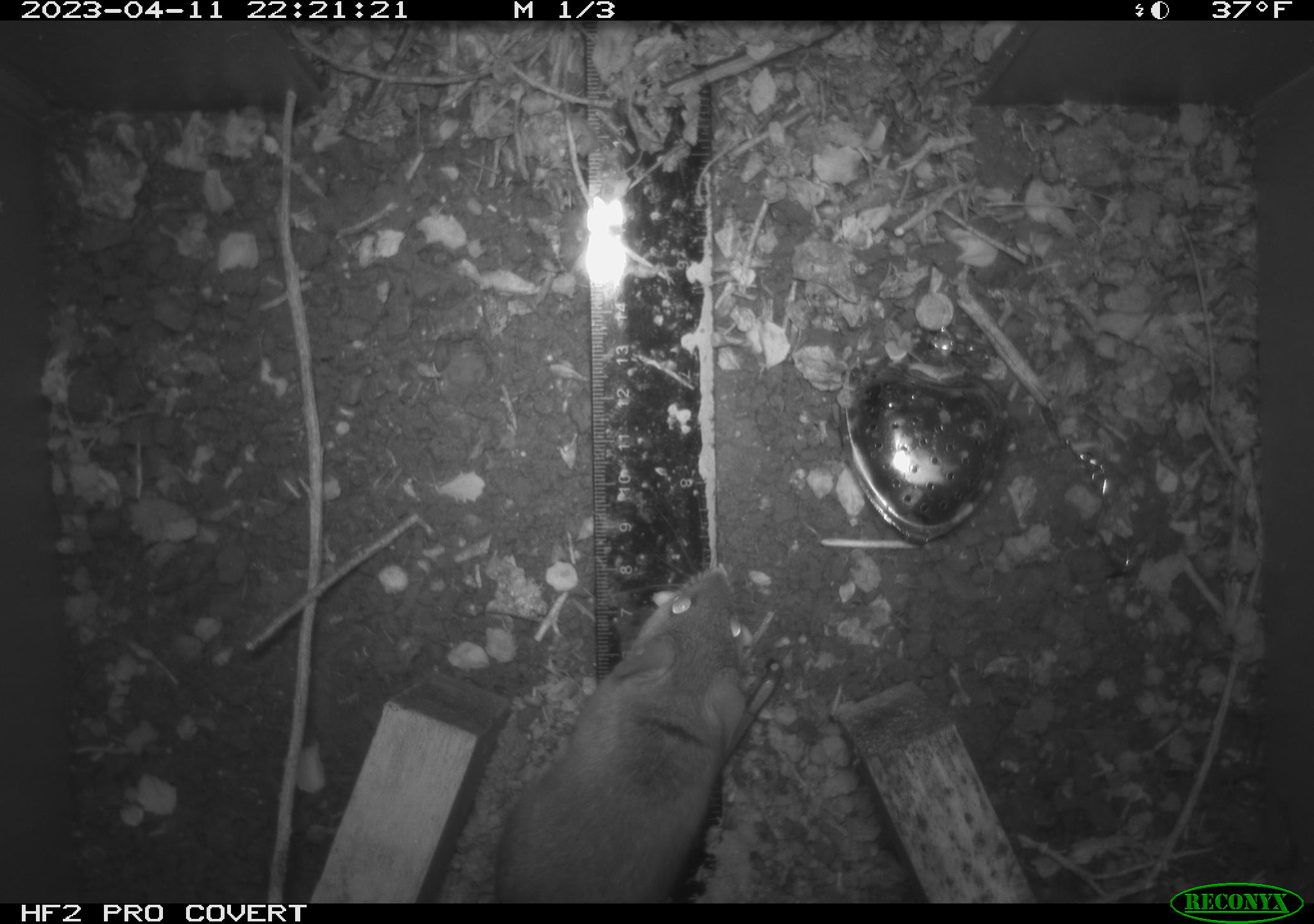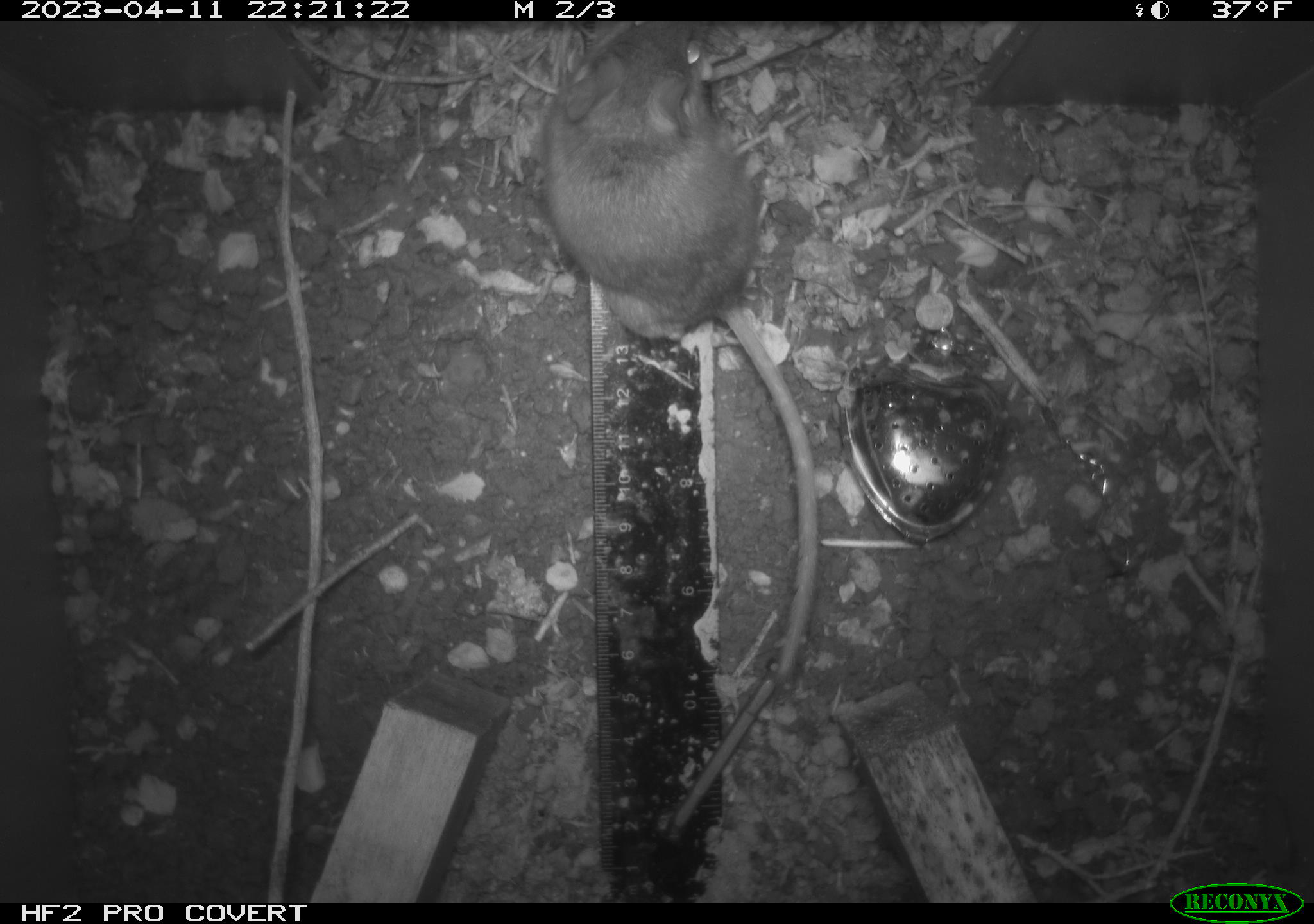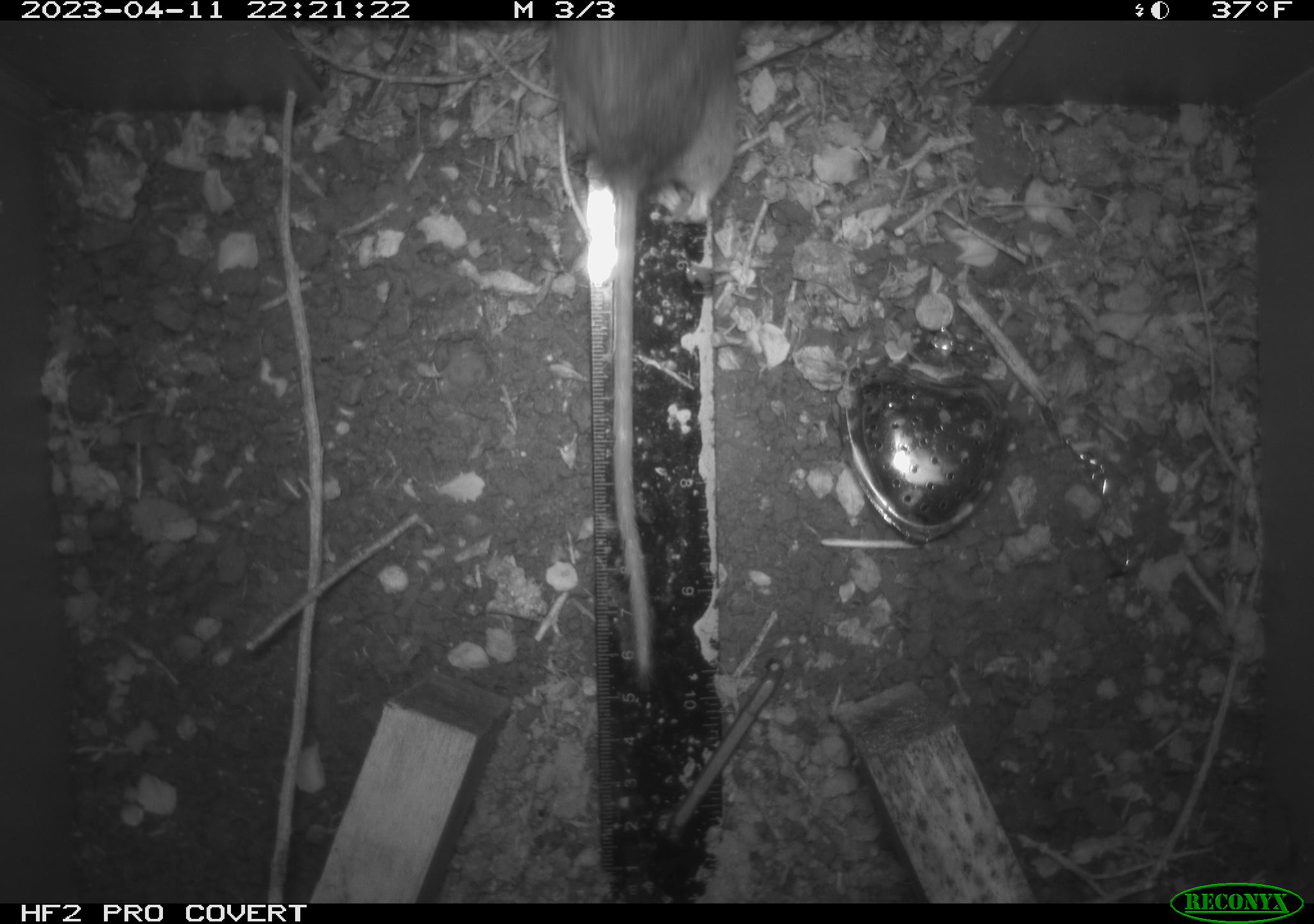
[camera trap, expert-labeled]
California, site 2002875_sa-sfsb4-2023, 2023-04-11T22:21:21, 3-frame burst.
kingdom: Animalia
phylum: Chordata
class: Mammalia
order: Rodentia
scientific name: Rodentia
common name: mouse species